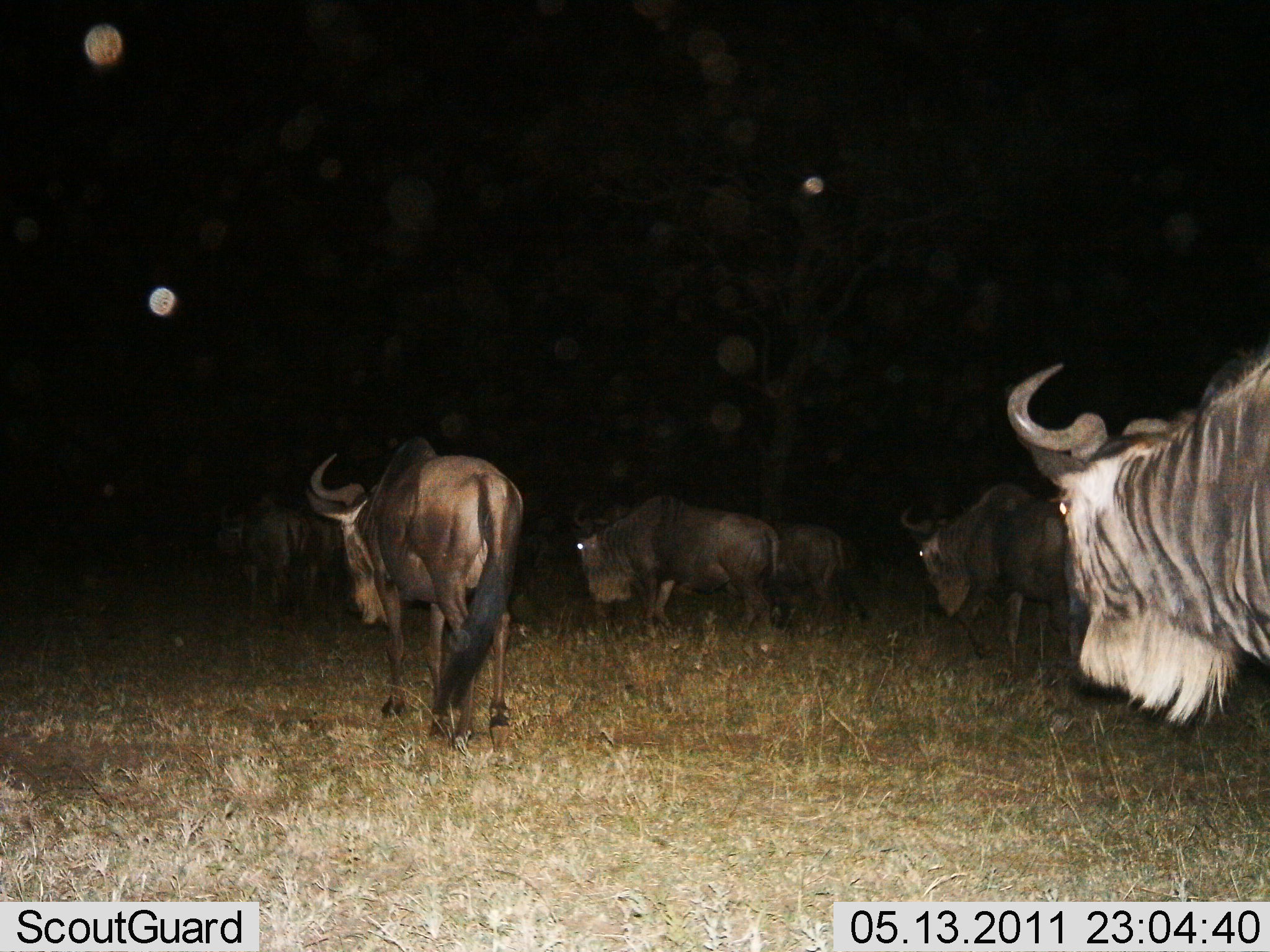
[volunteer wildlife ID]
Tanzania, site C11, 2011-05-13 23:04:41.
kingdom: Animalia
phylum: Chordata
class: Mammalia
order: Artiodactyla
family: Bovidae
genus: Connochaetes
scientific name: Connochaetes taurinus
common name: blue wildebeest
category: wildebeest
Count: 7.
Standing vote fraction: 20%.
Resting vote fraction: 0%.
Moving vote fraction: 80%.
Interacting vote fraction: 0%.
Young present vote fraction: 0%.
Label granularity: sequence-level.